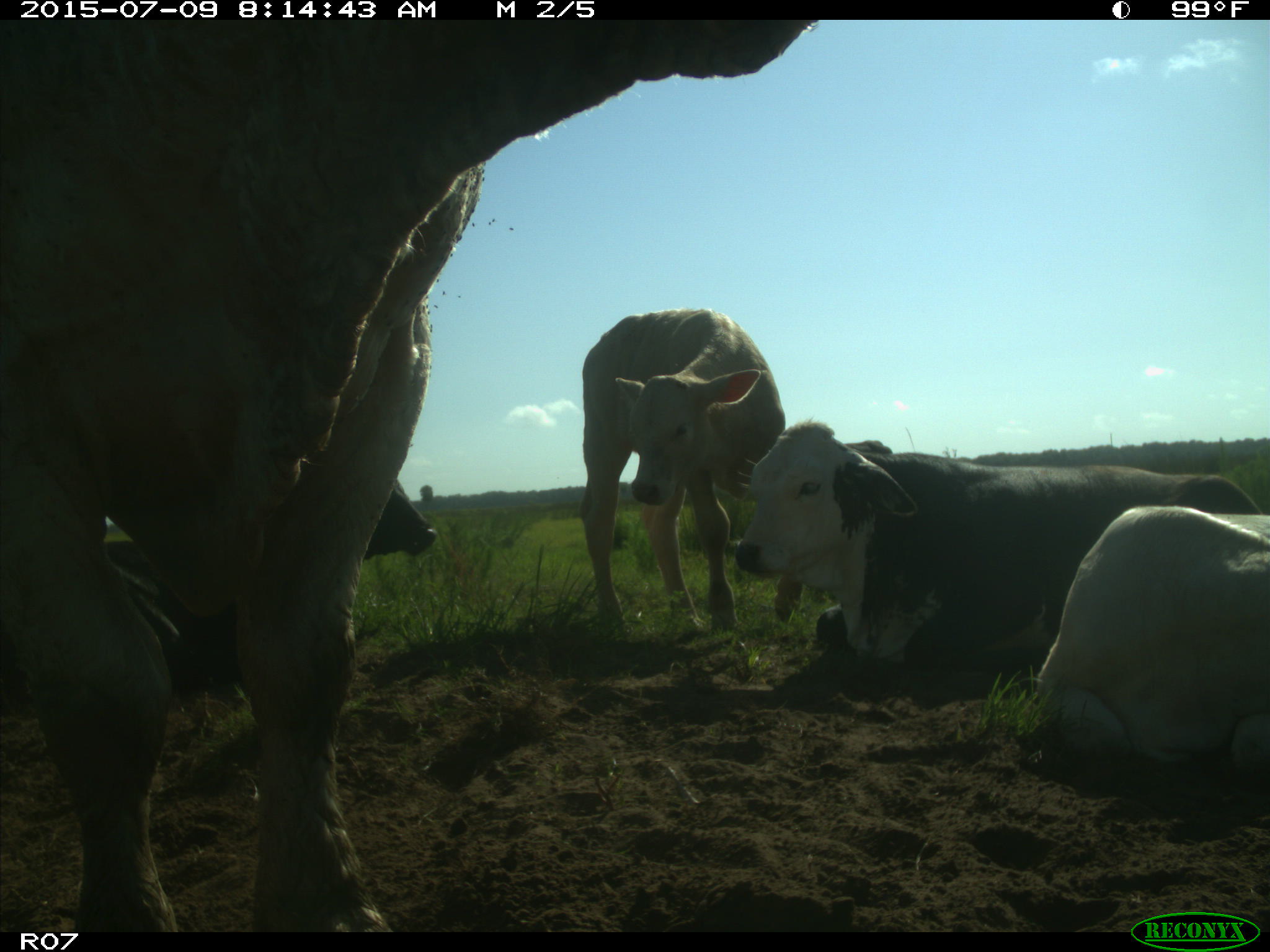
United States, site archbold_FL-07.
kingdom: Animalia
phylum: Chordata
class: Mammalia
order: Artiodactyla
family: Bovidae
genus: Bos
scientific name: Bos taurus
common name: domestic cow